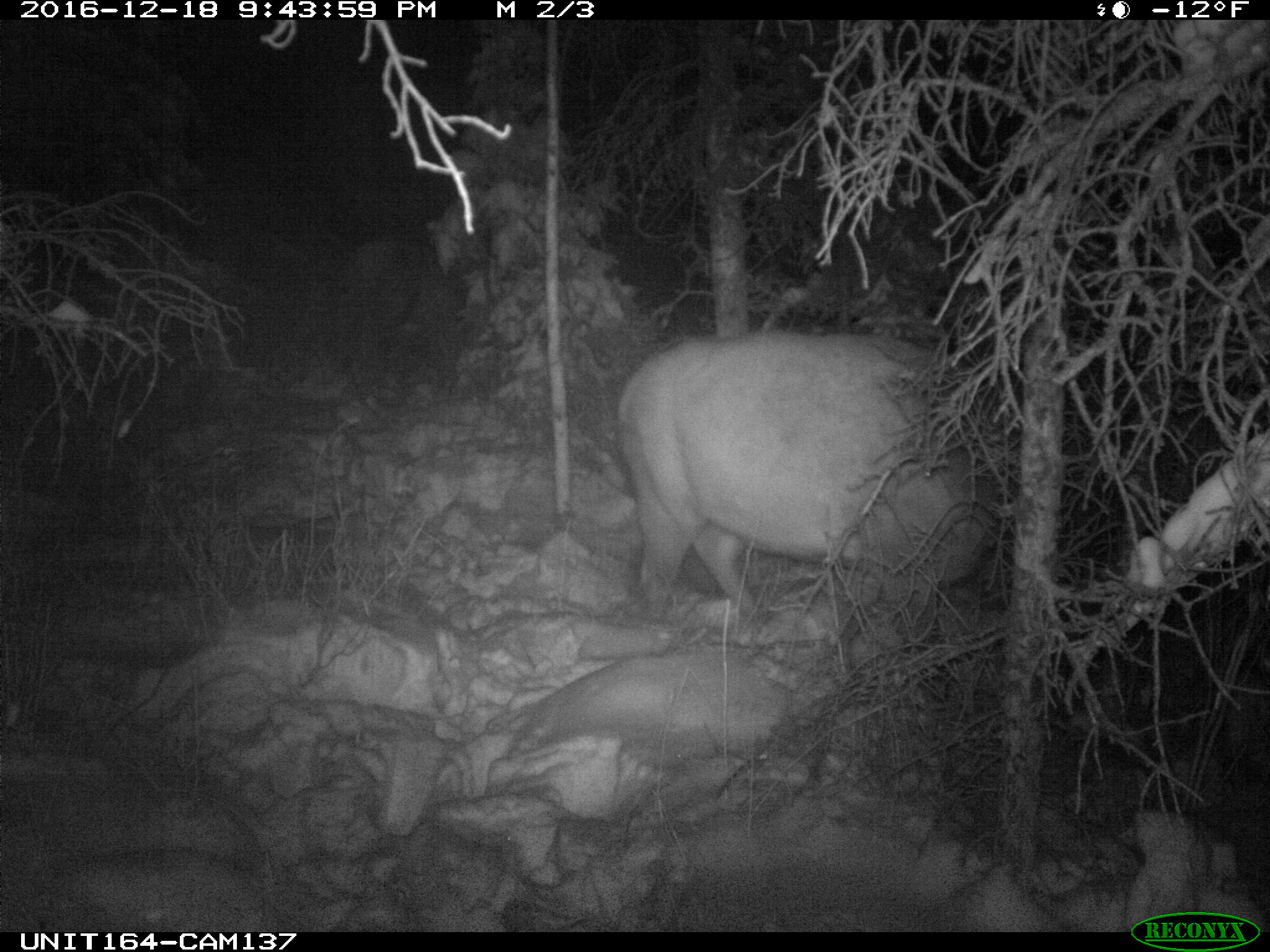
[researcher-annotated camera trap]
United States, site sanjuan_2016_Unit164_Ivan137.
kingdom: Animalia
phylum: Chordata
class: Mammalia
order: Artiodactyla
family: Cervidae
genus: Cervus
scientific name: Cervus elaphus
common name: red deer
Cervus elaphus (red deer).